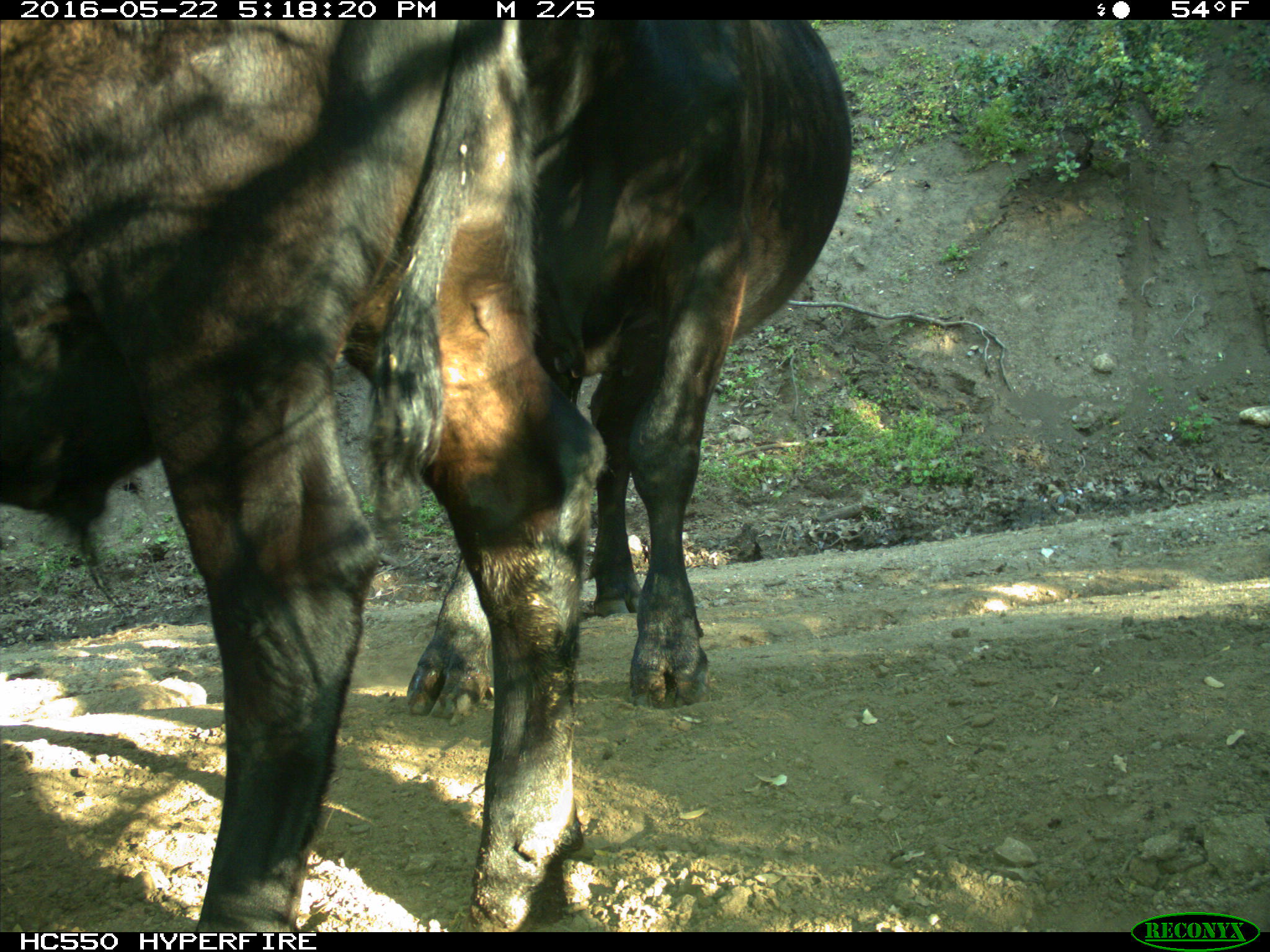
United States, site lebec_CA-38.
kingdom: Animalia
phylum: Chordata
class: Mammalia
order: Artiodactyla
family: Bovidae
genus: Bos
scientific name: Bos taurus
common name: domestic cow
Bos taurus (domestic cow).